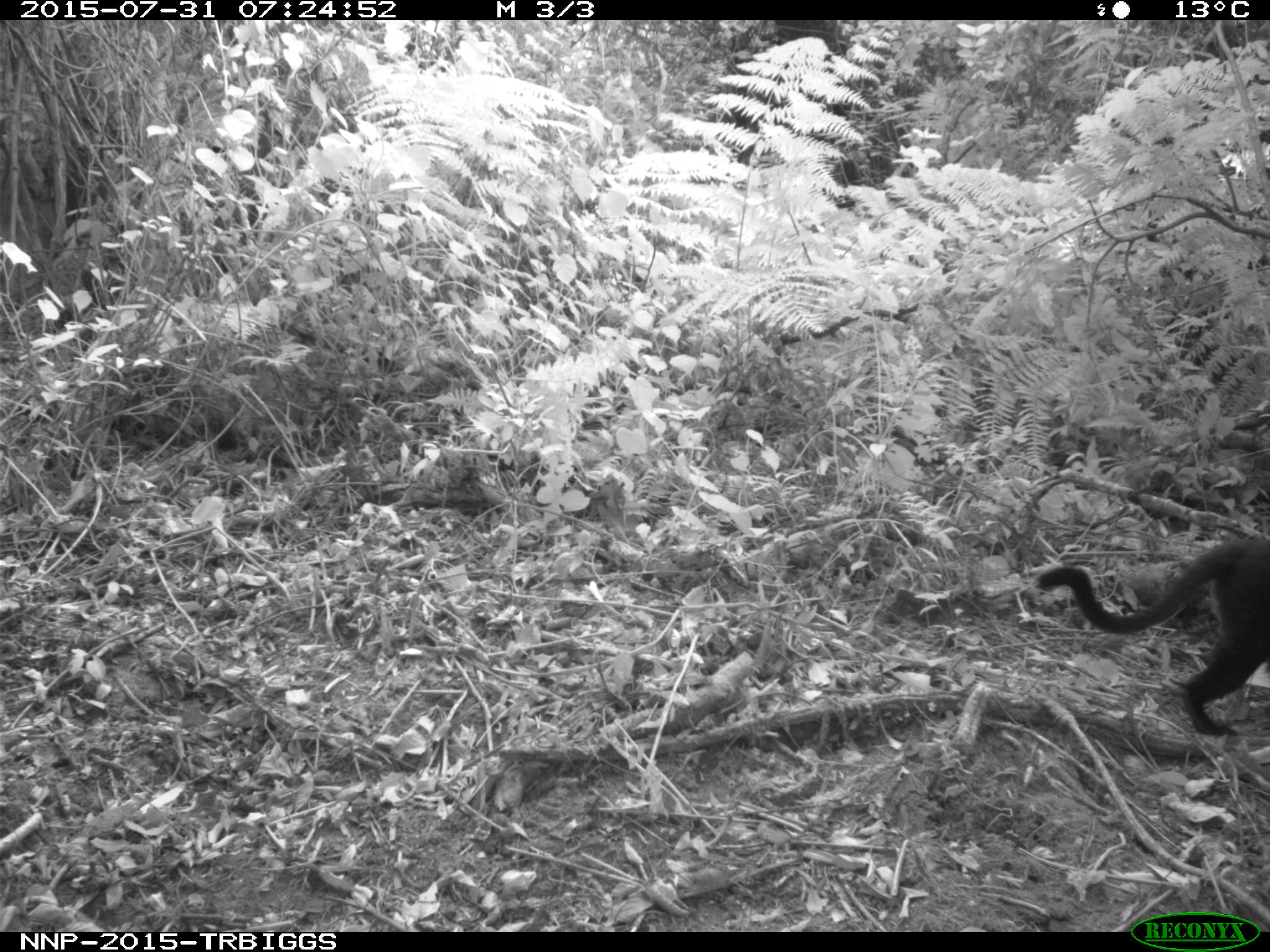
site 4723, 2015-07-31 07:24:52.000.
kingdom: Animalia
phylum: Chordata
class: Mammalia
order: Primates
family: Cercopithecidae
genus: Allochrocebus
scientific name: Allochrocebus lhoesti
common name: l'hoest's monkey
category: cercopithecus lhoesti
Cercopithecus lhoesti (l'hoest's monkey) (Allochrocebus lhoesti), count 1.